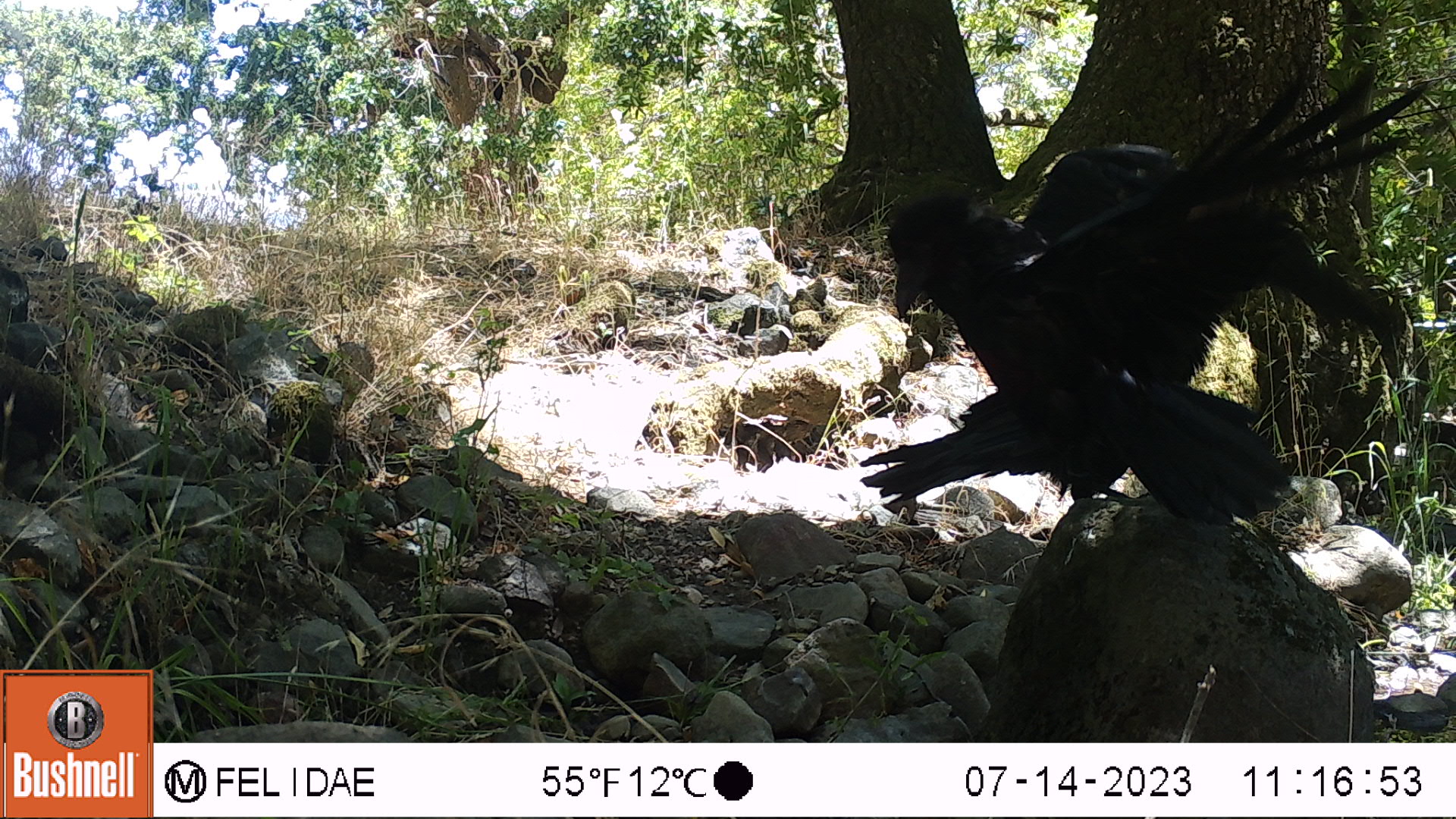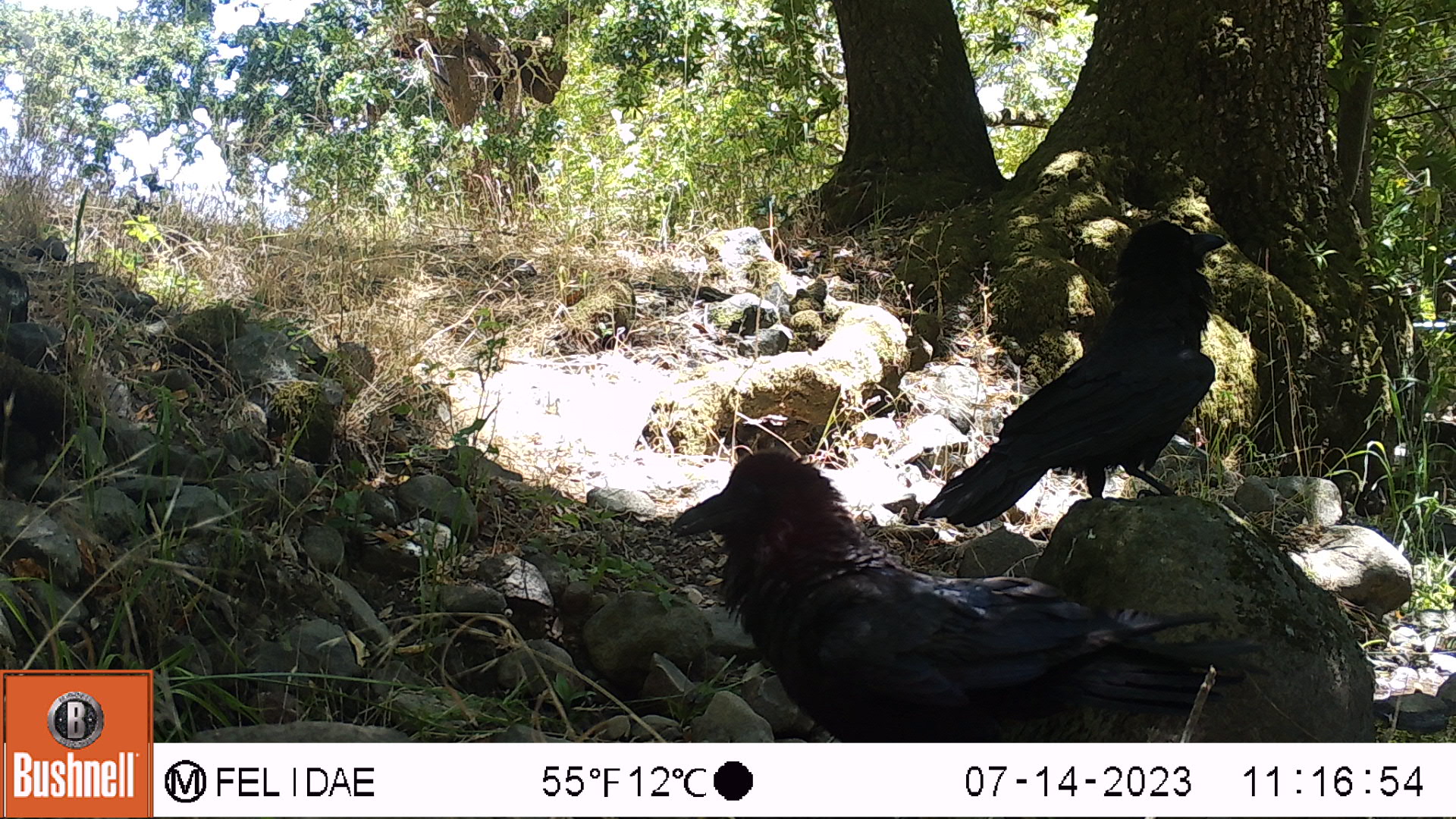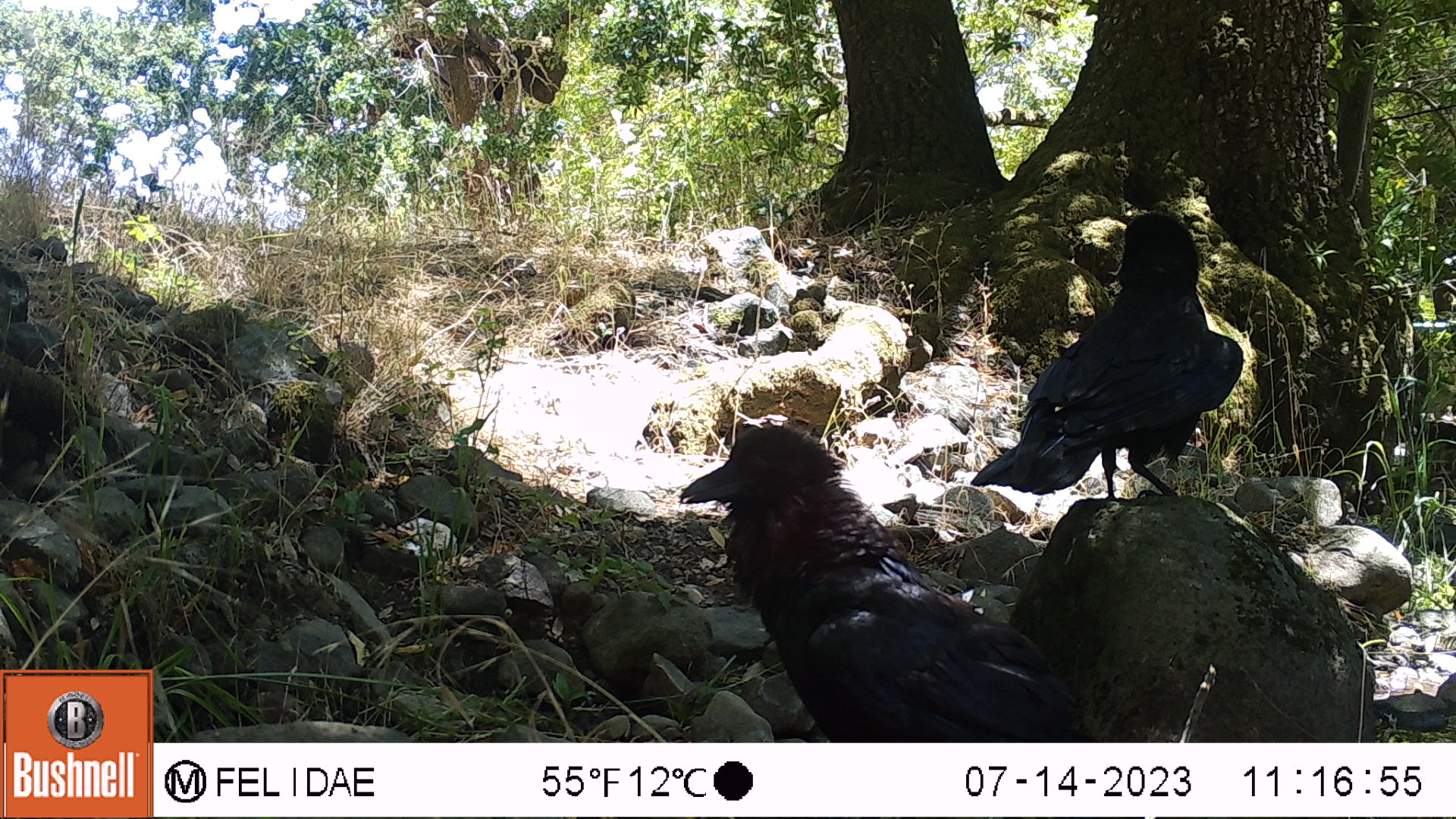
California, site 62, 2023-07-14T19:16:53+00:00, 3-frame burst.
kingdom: Animalia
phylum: Chordata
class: Aves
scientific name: Aves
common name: bird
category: unknown bird